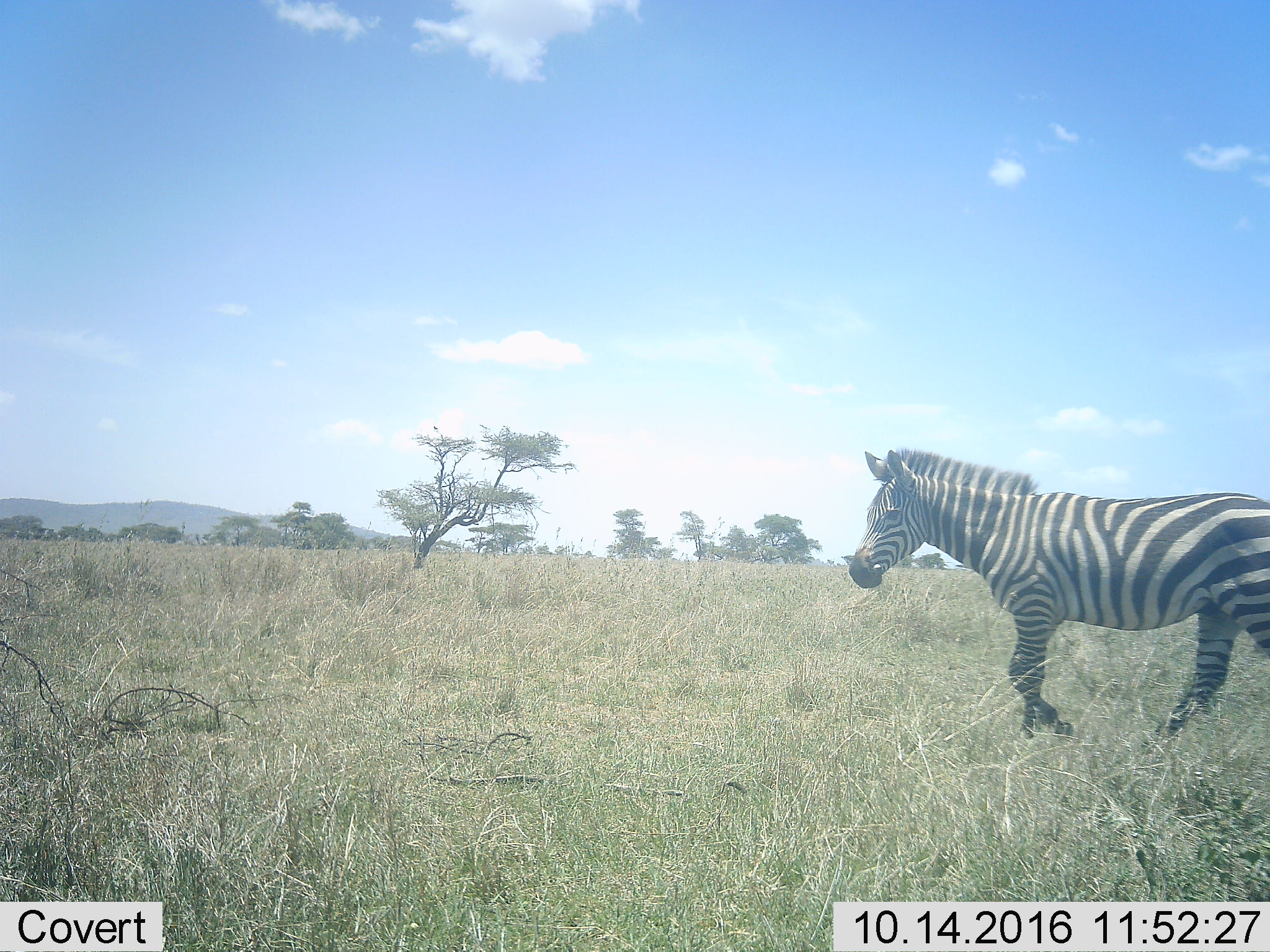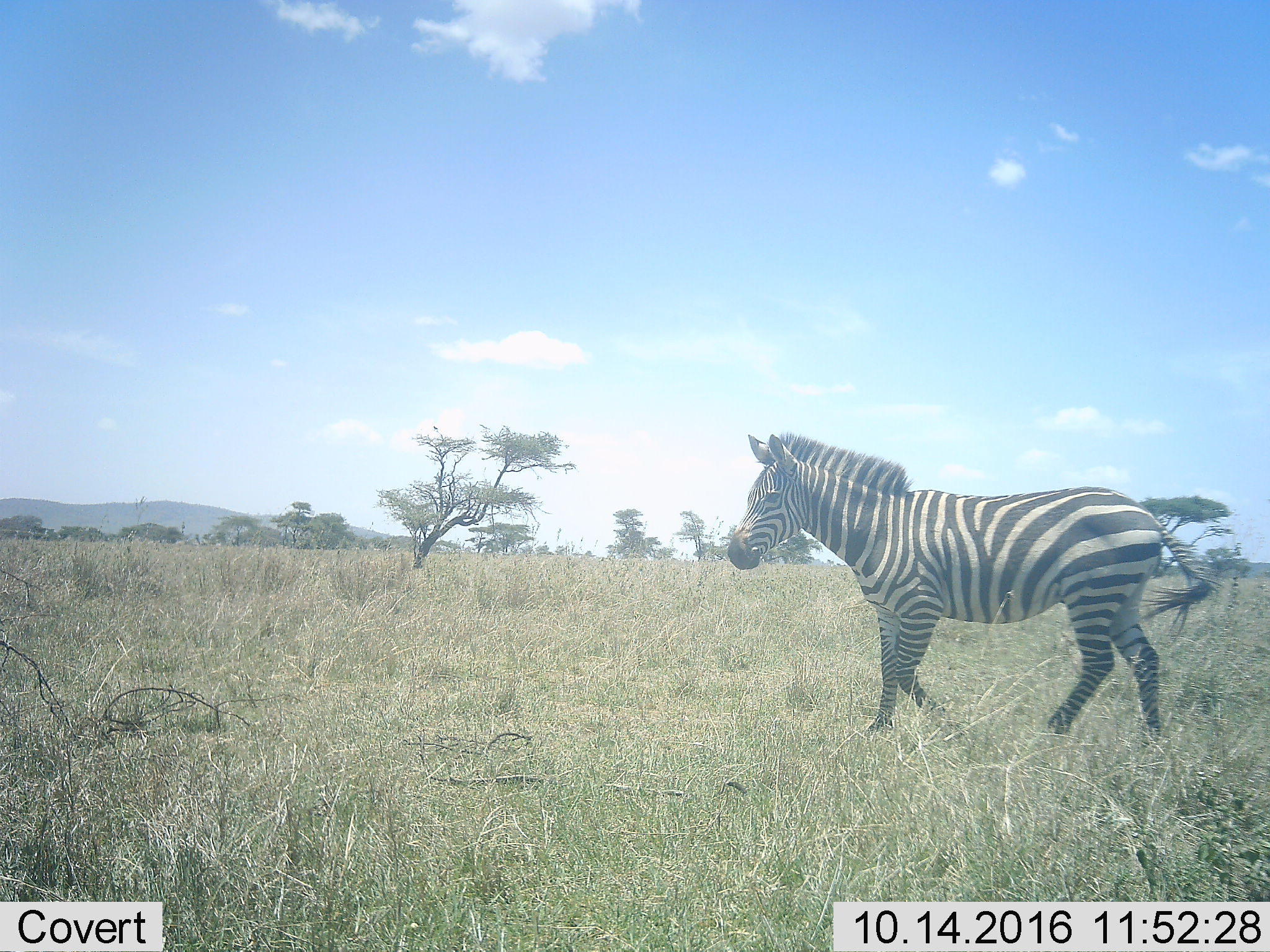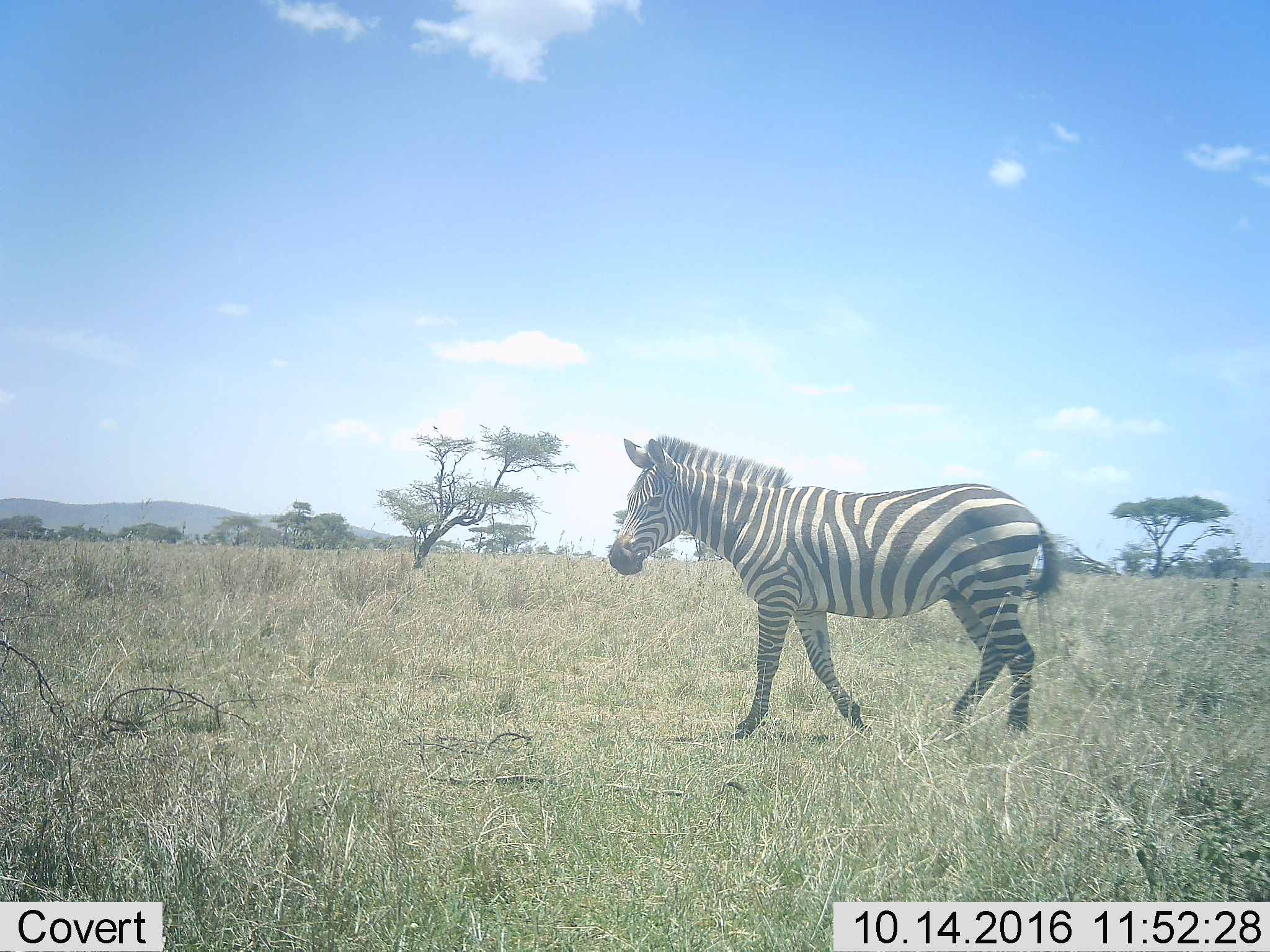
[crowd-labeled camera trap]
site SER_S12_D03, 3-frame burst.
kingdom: Animalia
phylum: Chordata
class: Mammalia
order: Perissodactyla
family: Equidae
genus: Equus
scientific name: Equus quagga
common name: plains zebra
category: zebraplains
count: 1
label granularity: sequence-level